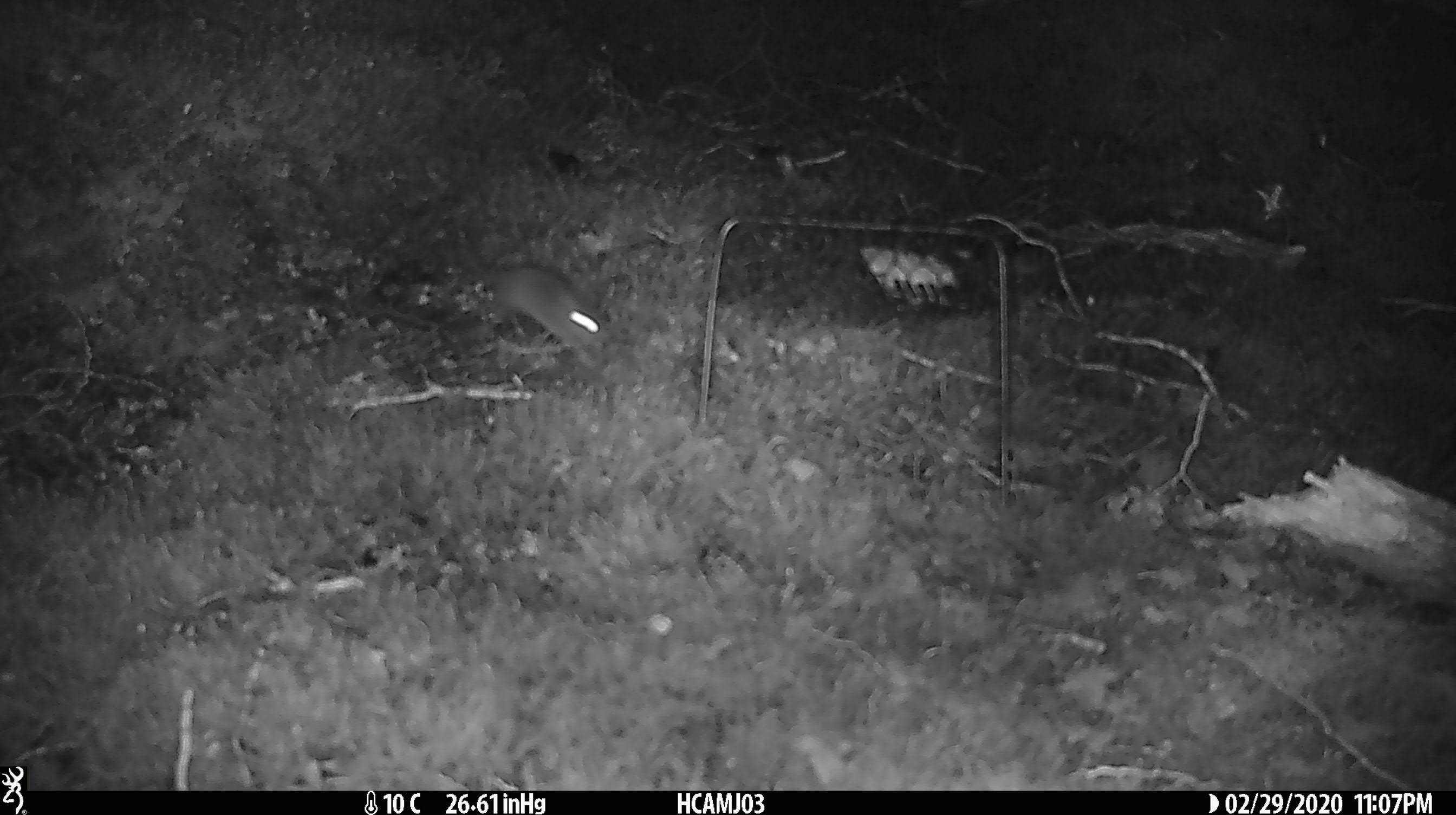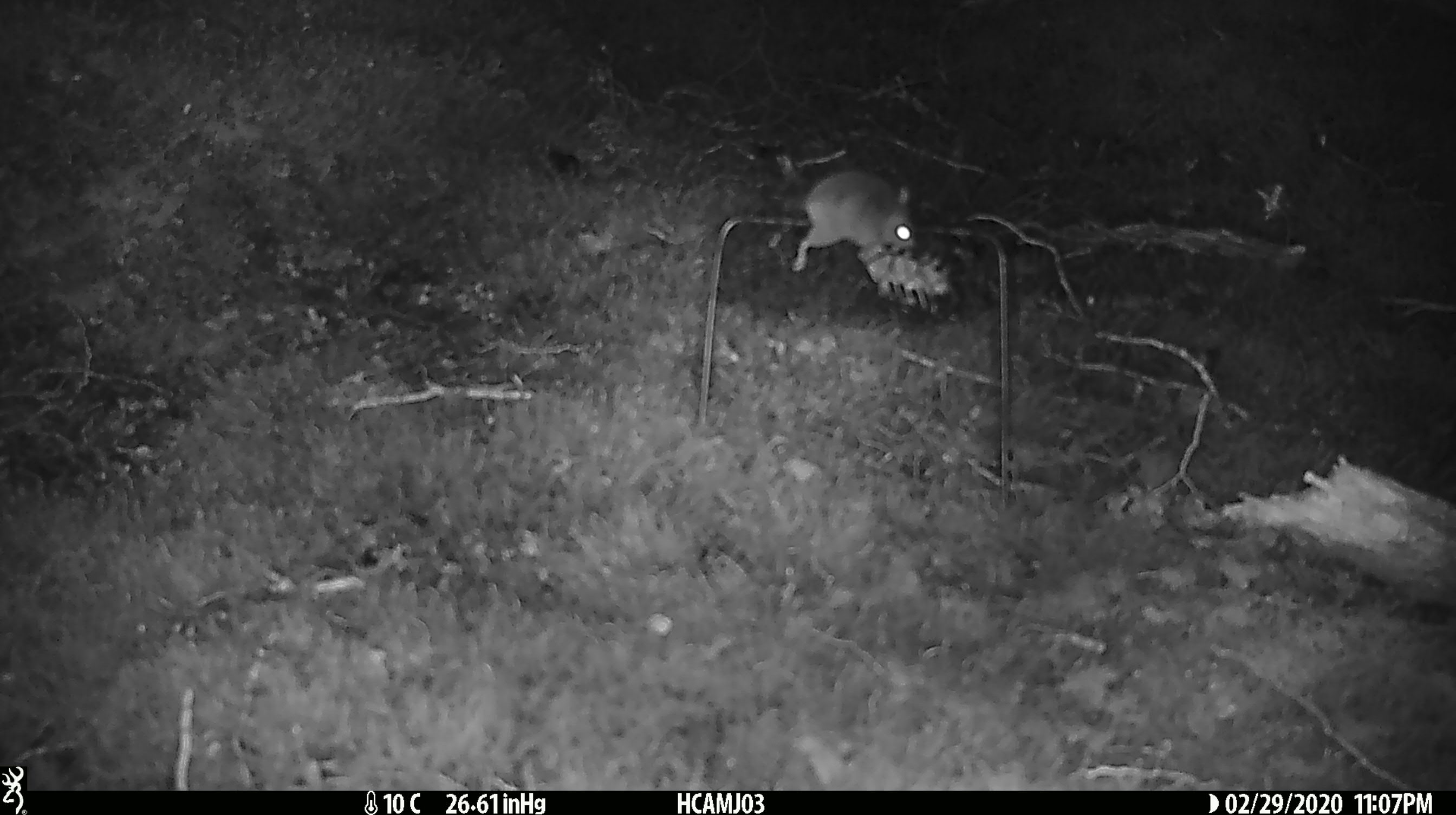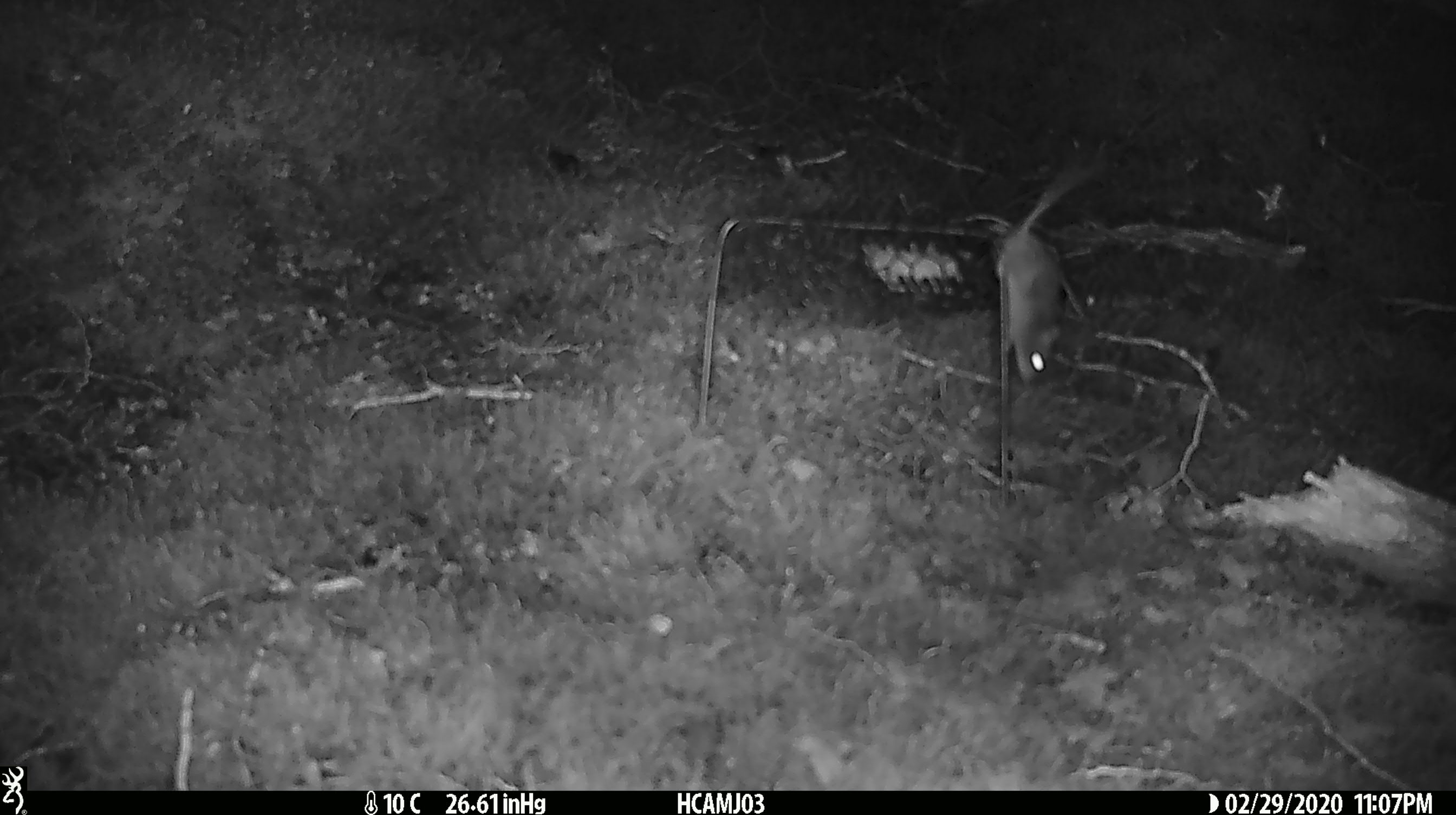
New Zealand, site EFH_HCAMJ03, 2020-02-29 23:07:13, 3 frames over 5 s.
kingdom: Animalia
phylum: Chordata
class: Mammalia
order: Rodentia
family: Muridae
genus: Mus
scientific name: Mus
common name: mouse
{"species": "mouse (Mus)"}